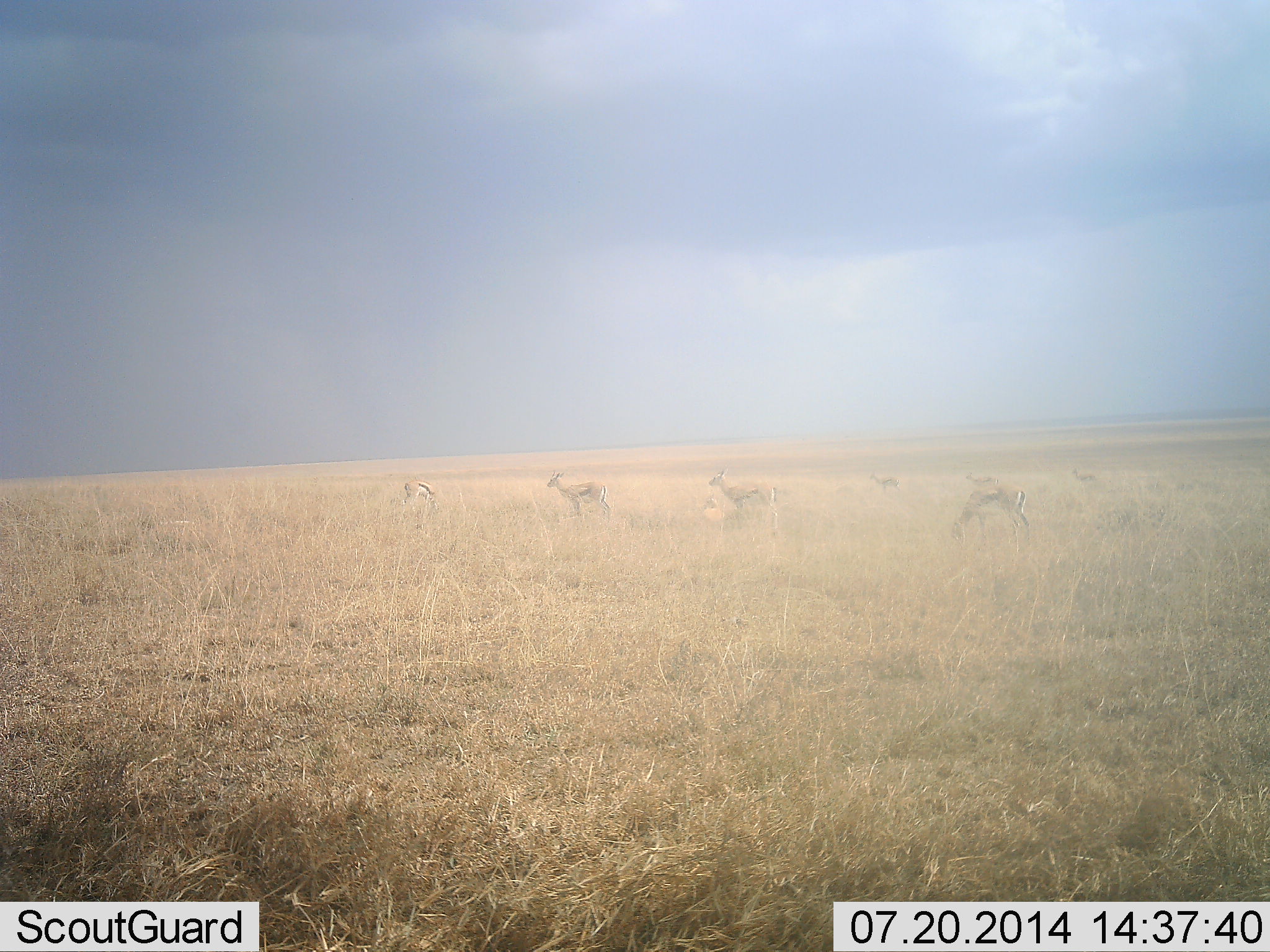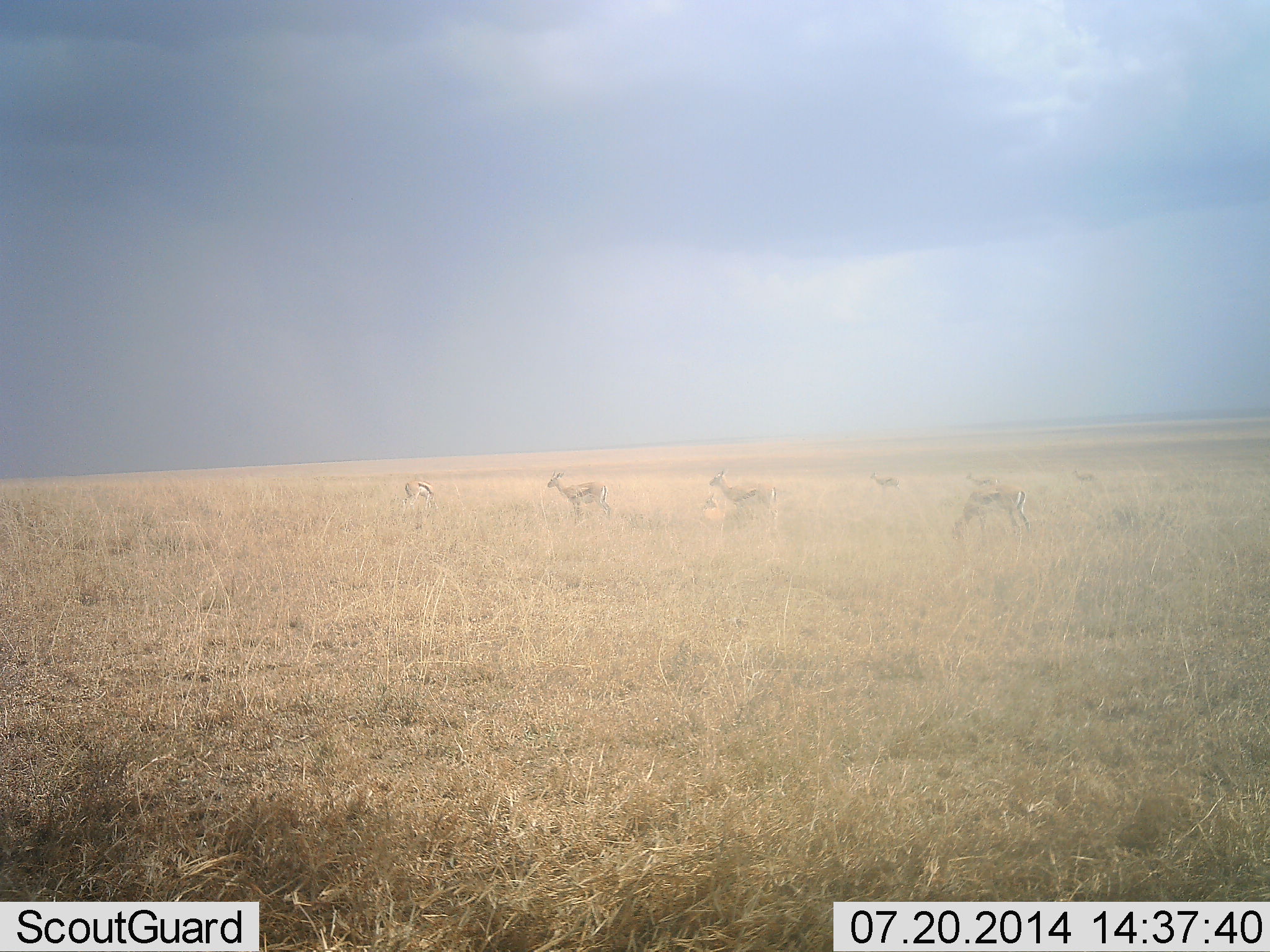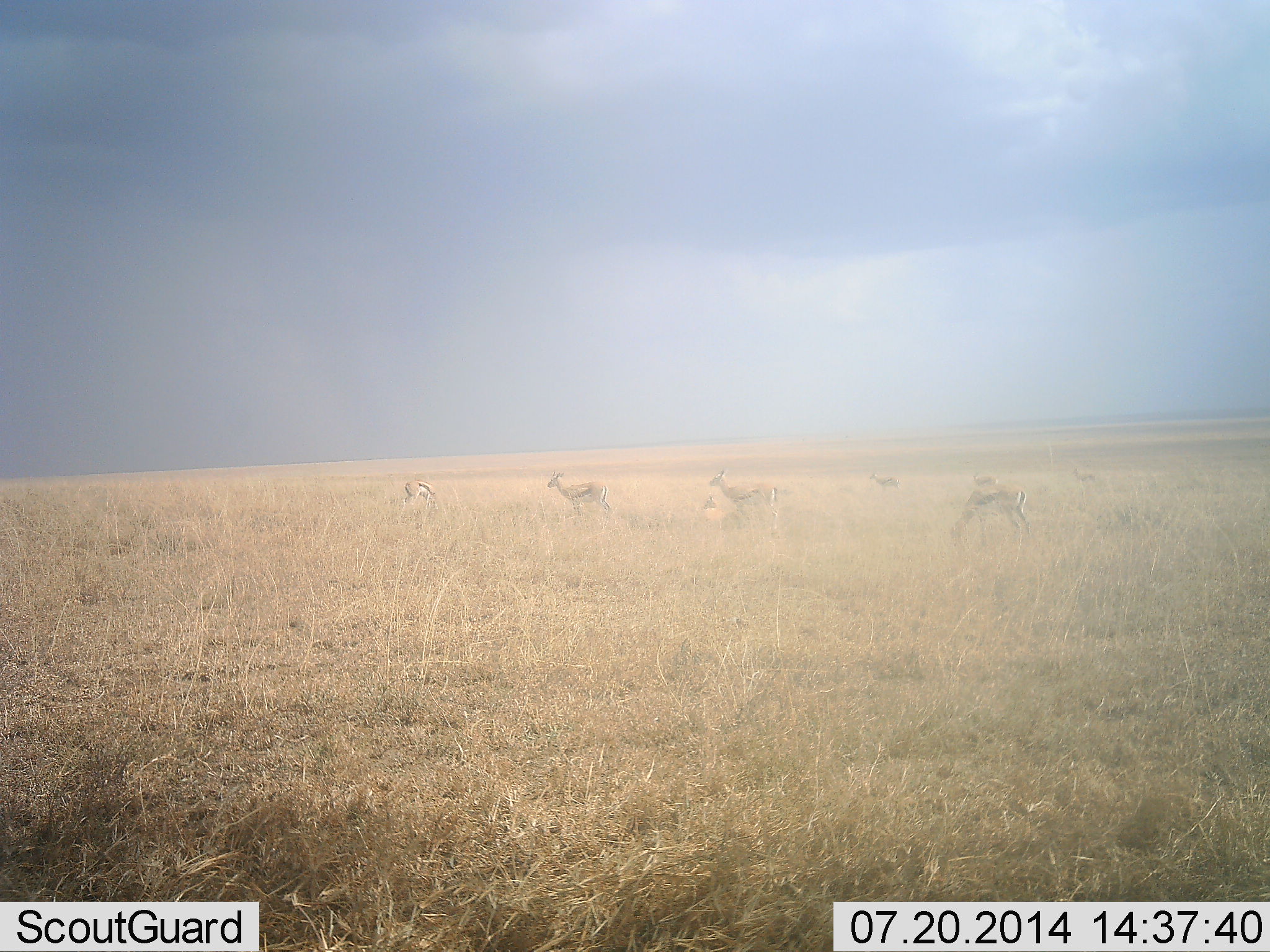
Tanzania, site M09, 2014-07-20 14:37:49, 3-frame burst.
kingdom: Animalia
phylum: Chordata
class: Mammalia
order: Artiodactyla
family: Bovidae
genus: Eudorcas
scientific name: Eudorcas thomsonii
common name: thomson's gazelle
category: gazellethomsons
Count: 6.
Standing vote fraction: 90%.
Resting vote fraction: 20%.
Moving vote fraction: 0%.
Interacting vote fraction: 0%.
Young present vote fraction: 0%.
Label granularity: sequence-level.